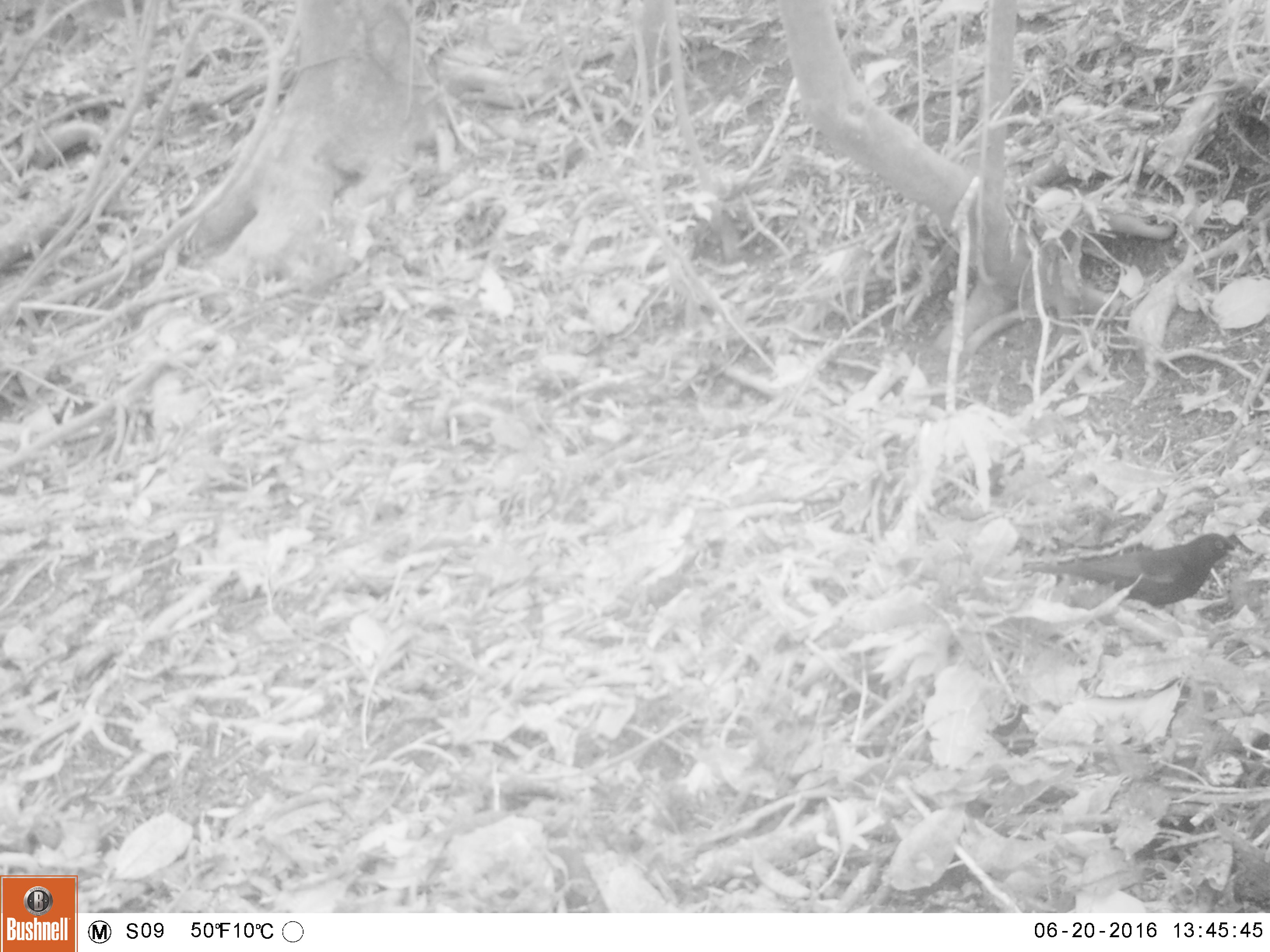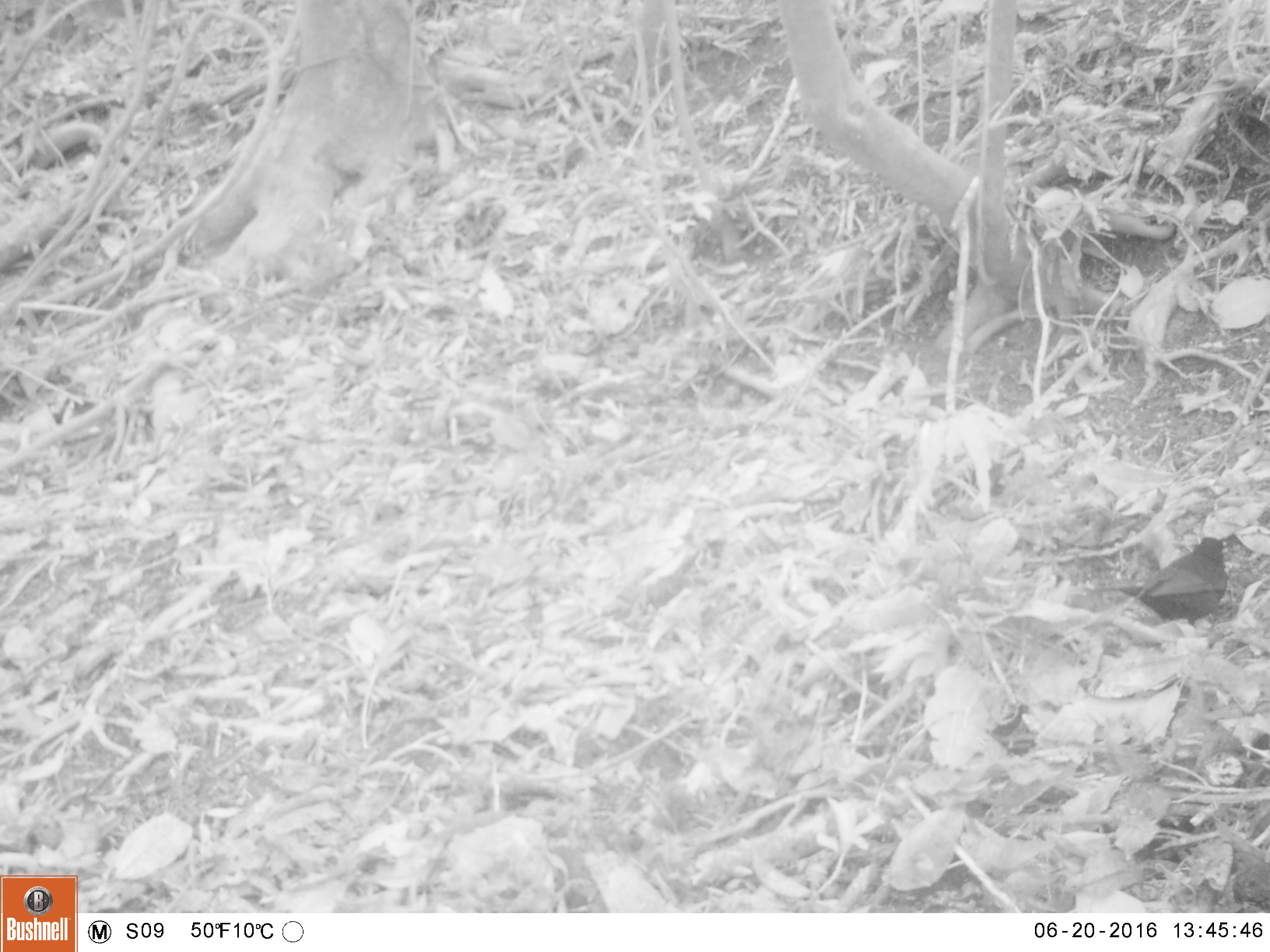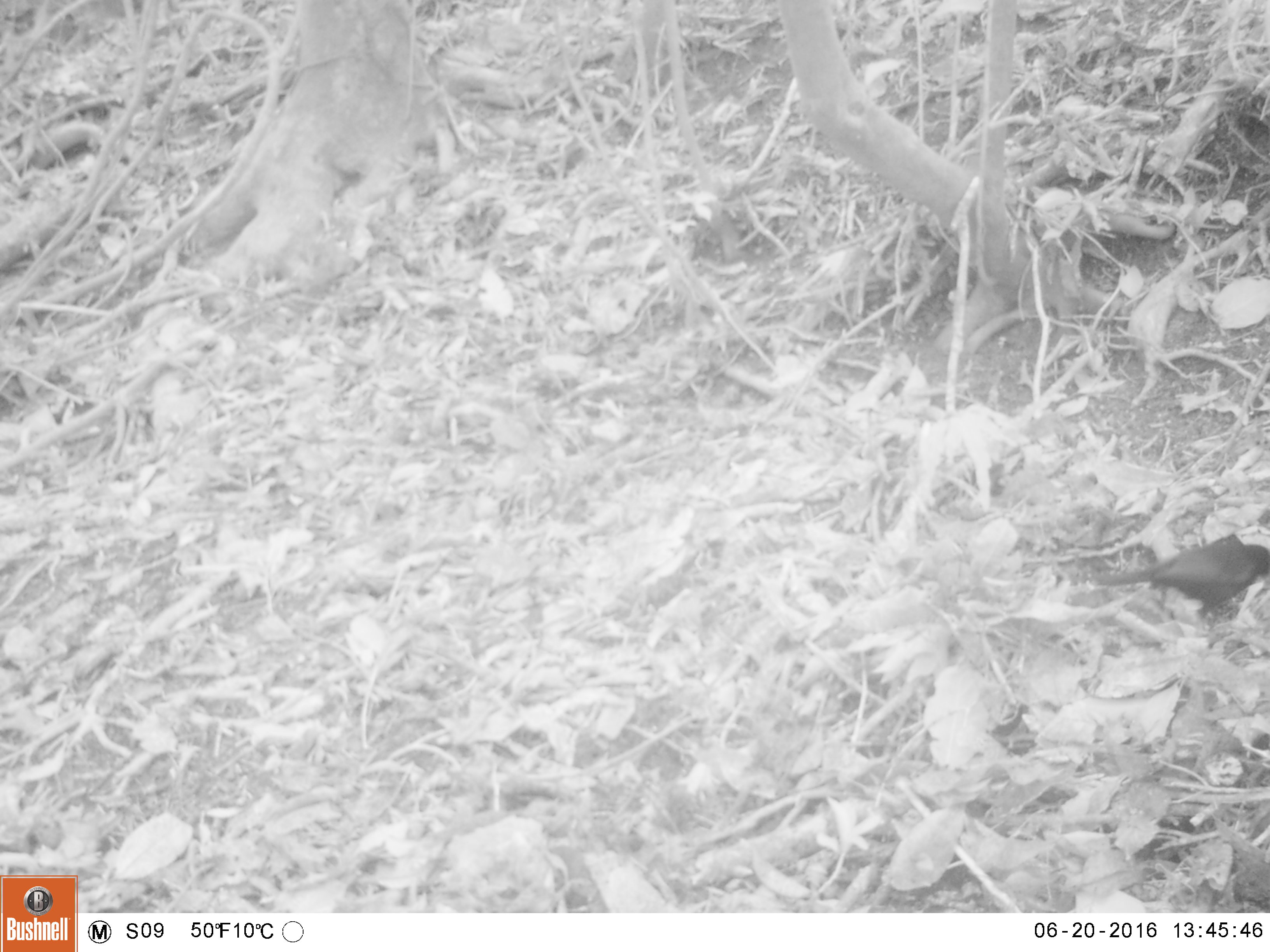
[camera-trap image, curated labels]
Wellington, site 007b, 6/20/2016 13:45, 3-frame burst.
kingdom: Animalia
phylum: Chordata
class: Aves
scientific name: Aves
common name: bird